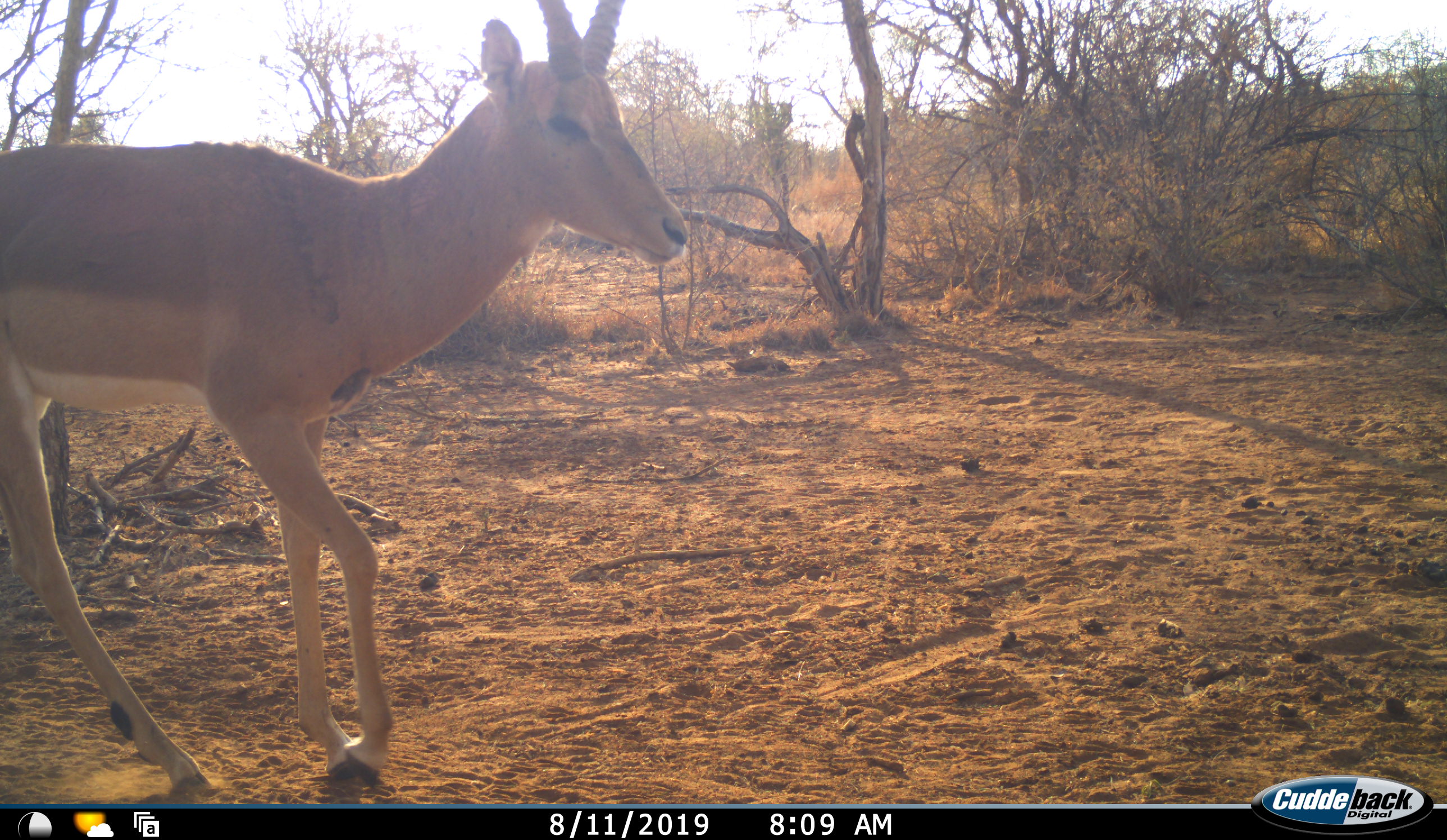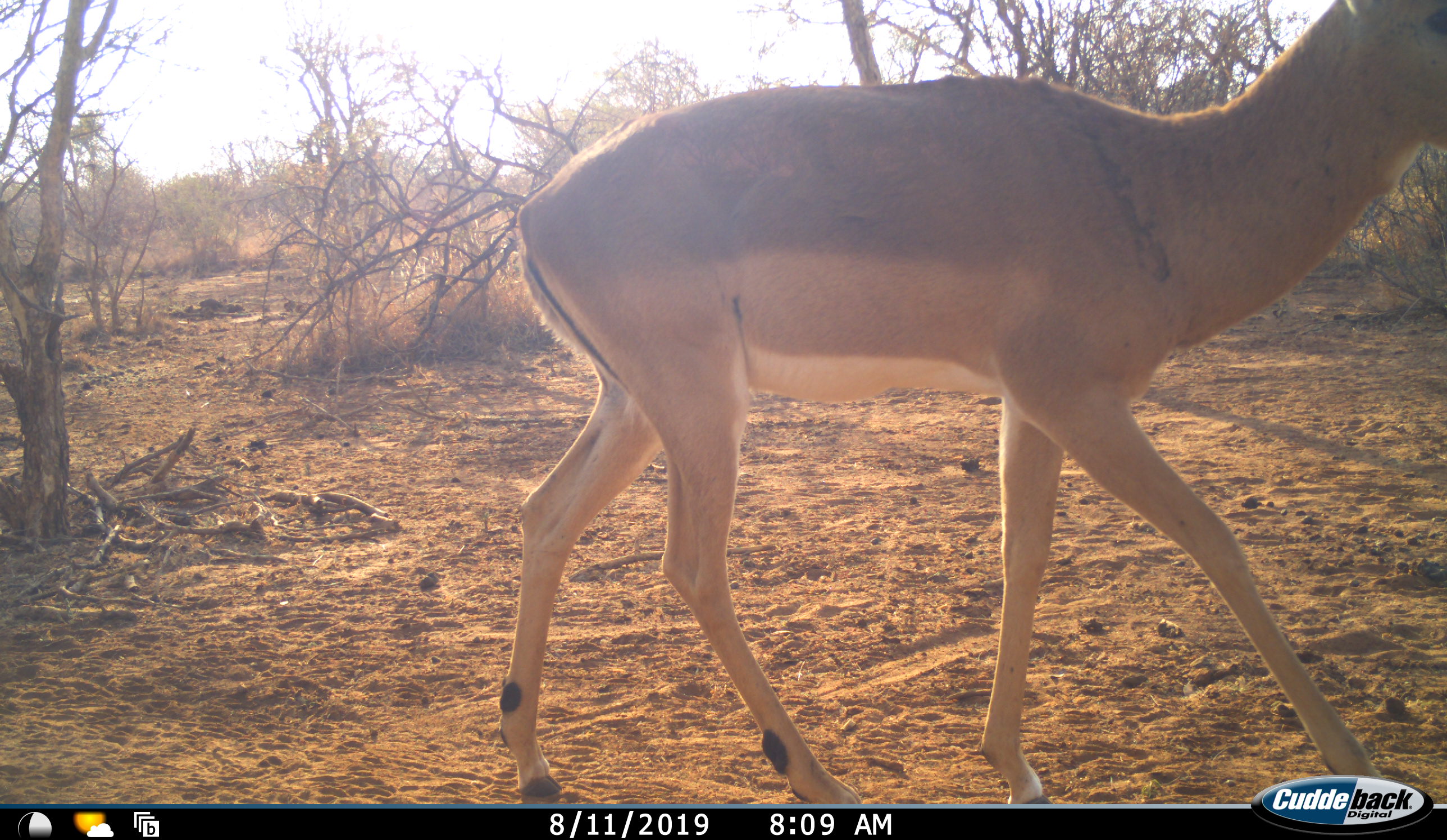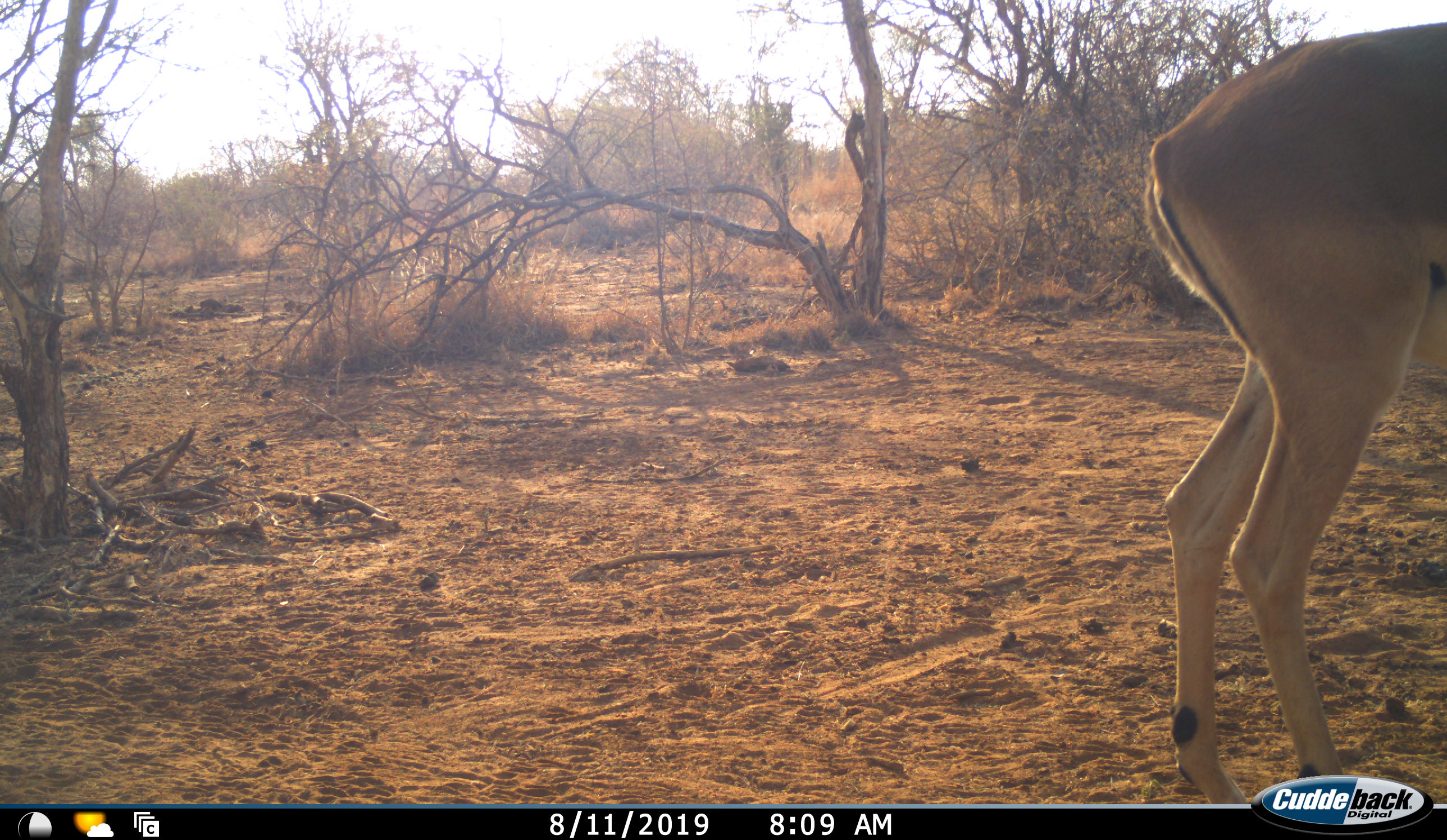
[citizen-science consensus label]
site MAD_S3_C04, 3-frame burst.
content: unidentified animal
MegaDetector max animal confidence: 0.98